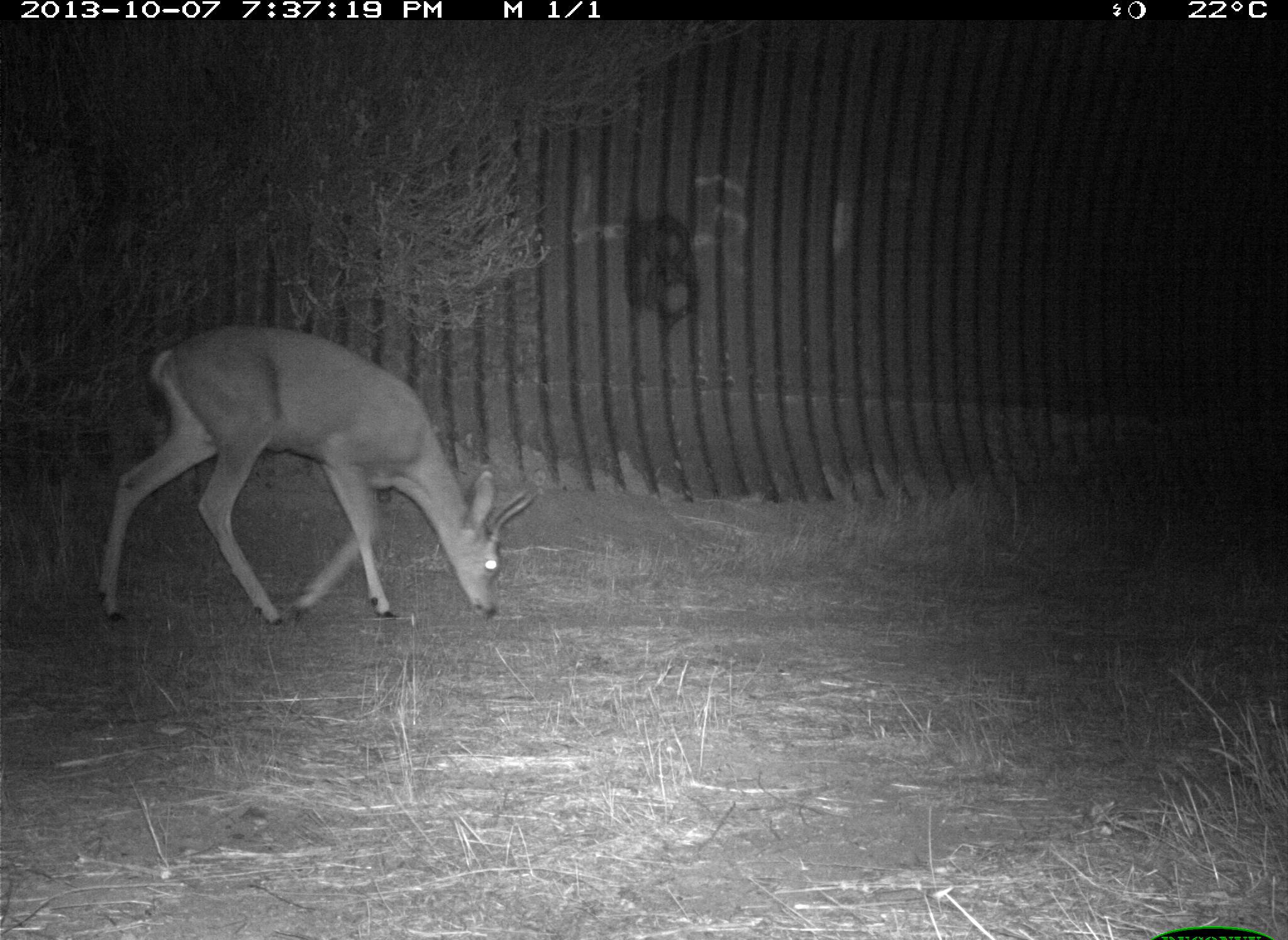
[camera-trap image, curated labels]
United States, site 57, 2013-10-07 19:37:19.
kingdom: Animalia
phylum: Chordata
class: Mammalia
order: Artiodactyla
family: Cervidae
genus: Odocoileus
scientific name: Odocoileus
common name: deer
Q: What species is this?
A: Deer (Odocoileus).